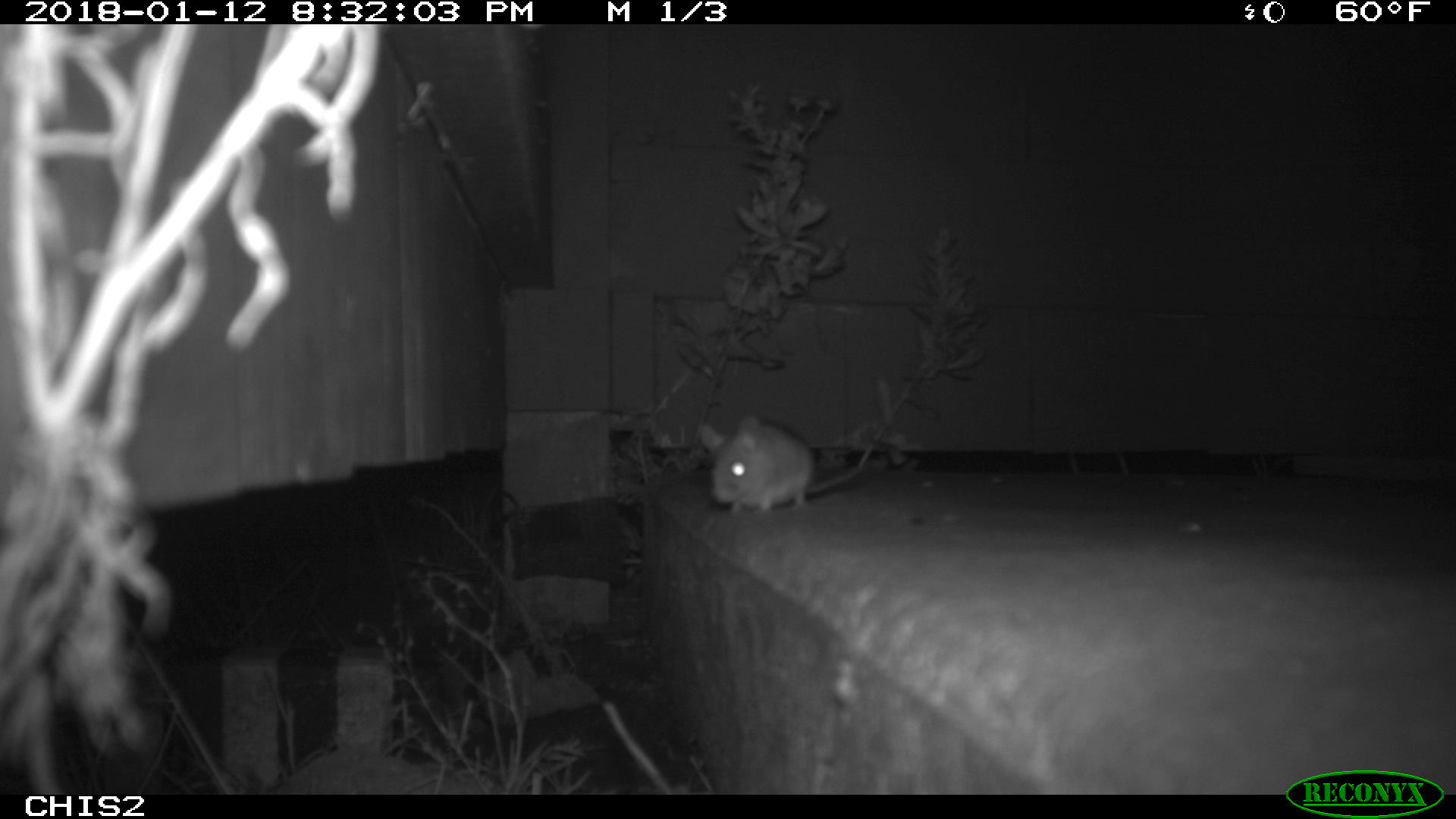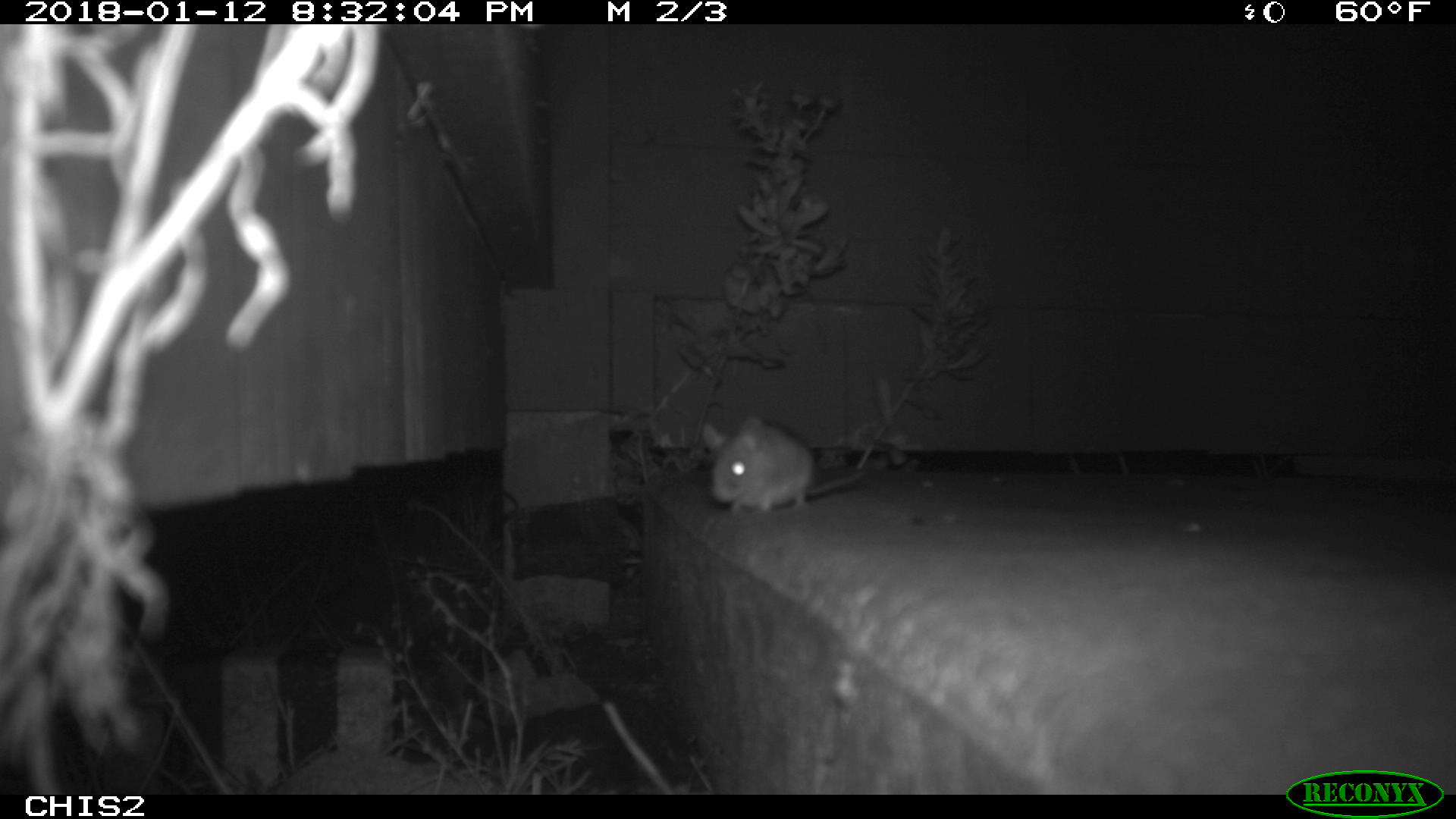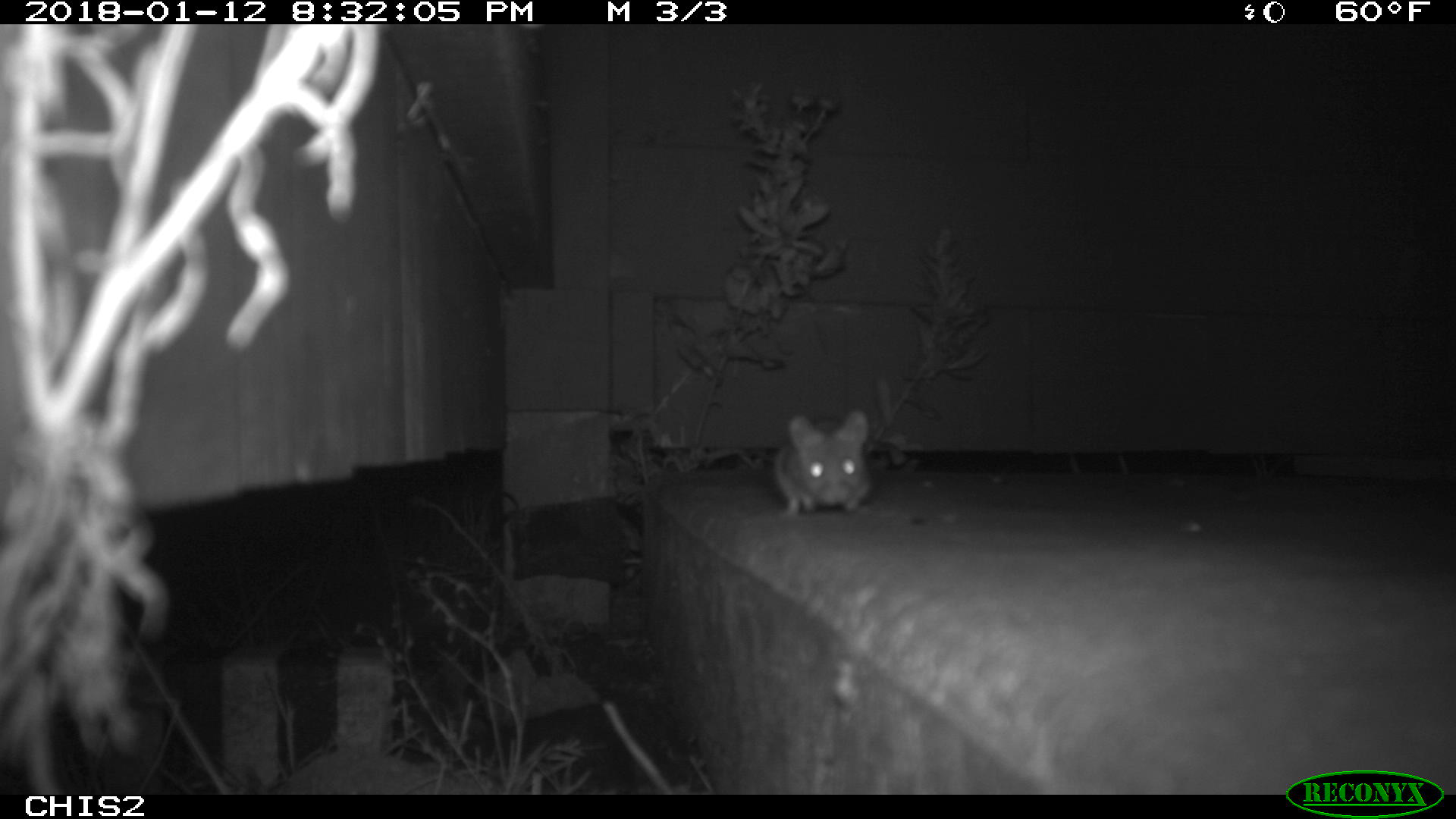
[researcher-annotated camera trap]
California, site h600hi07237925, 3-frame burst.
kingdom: Animalia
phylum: Chordata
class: Mammalia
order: Rodentia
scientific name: Rodentia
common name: rodent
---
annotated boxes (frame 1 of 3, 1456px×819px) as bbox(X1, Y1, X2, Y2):
rodent: bbox(698, 416, 863, 514)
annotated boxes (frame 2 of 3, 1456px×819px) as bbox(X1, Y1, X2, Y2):
rodent: bbox(701, 416, 864, 517)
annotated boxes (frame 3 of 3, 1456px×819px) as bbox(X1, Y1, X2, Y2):
rodent: bbox(774, 407, 871, 517)